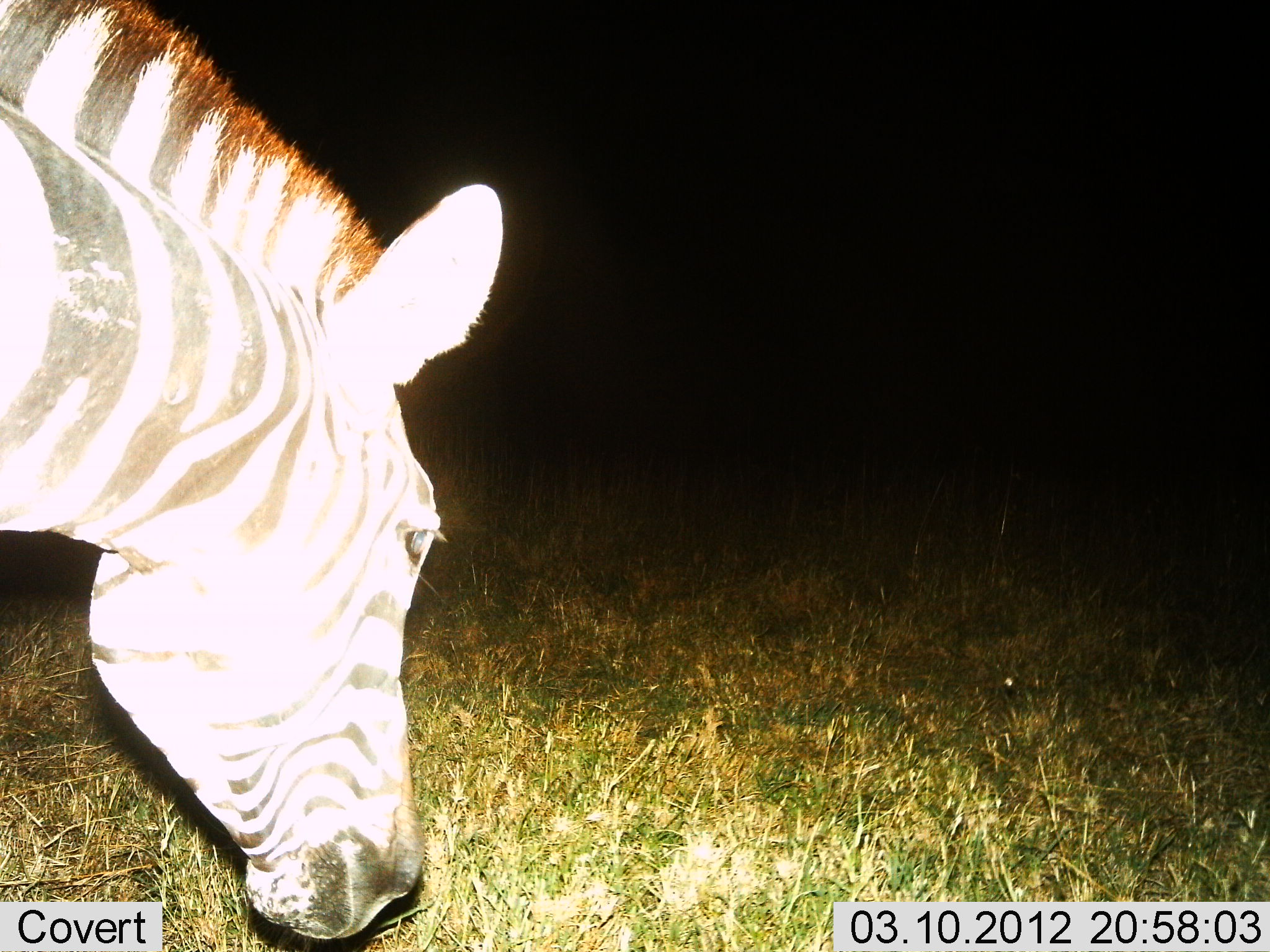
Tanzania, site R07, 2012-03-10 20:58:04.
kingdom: Animalia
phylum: Chordata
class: Mammalia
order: Perissodactyla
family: Equidae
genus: Equus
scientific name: Equus quagga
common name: plains zebra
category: zebra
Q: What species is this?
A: Zebra (plains zebra) (Equus quagga).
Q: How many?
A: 1.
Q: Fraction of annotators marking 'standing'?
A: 17%.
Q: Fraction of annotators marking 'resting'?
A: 0%.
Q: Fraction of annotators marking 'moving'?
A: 3%.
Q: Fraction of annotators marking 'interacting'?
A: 0%.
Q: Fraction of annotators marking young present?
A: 0%.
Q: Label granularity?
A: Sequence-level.